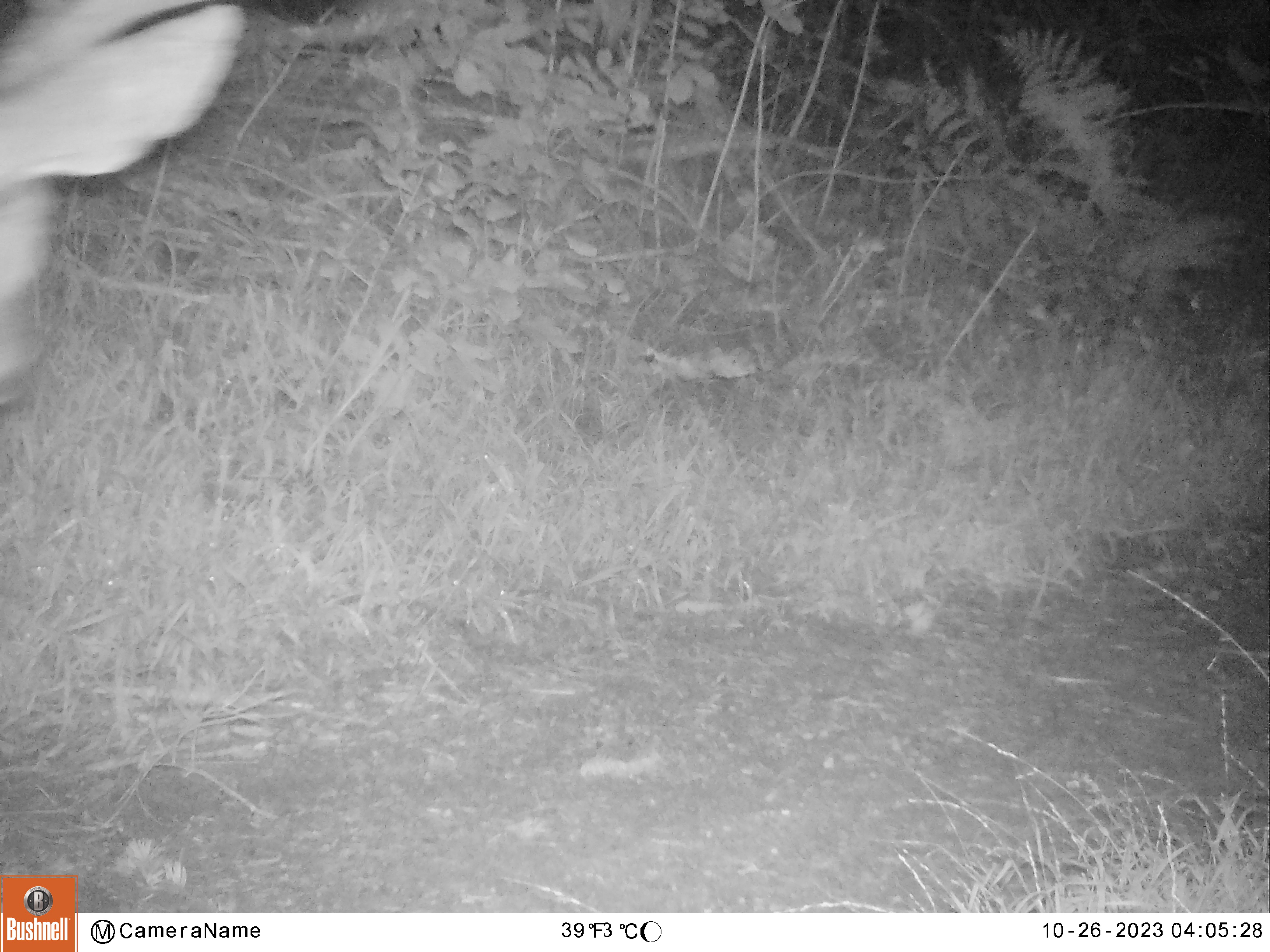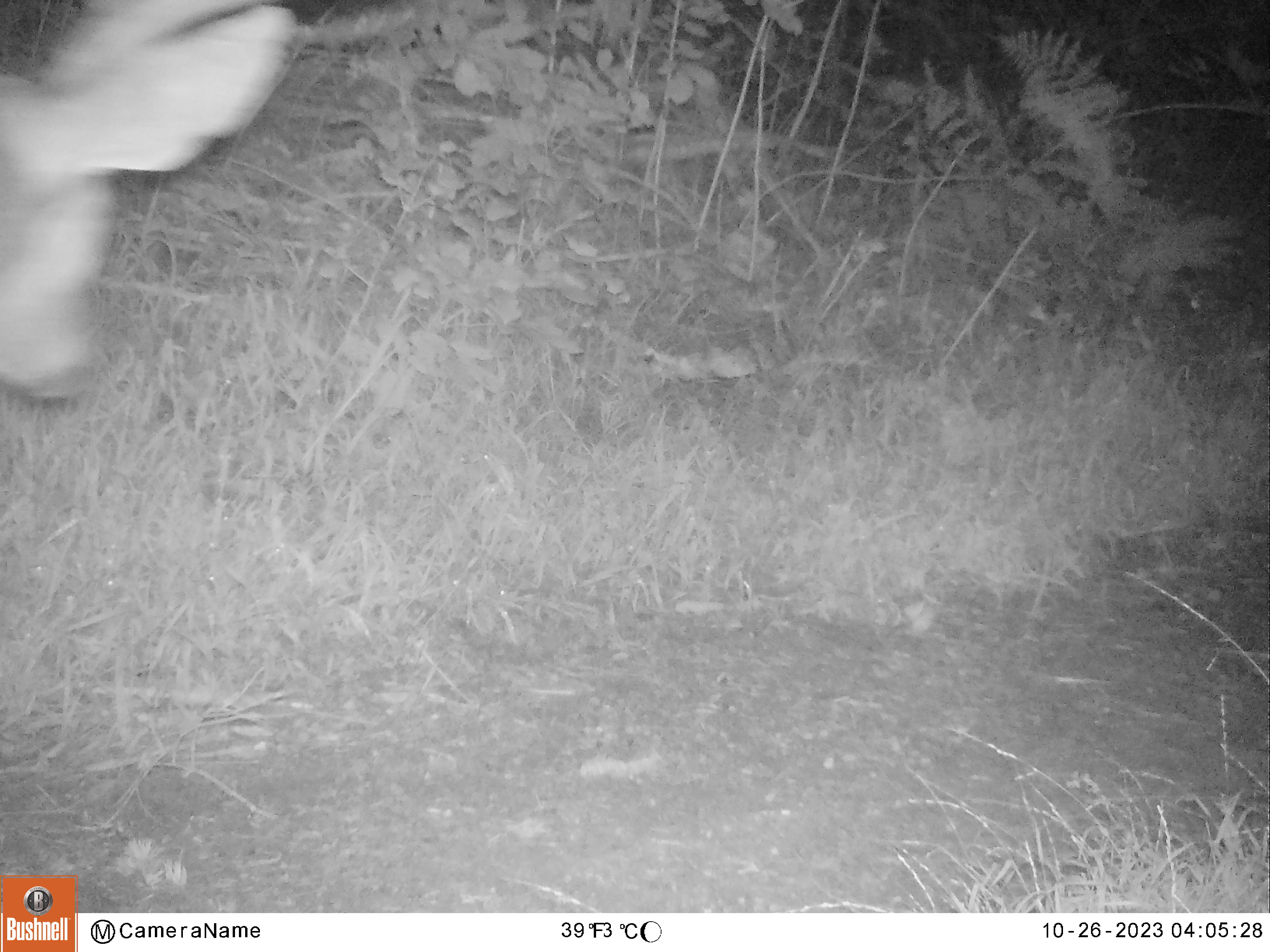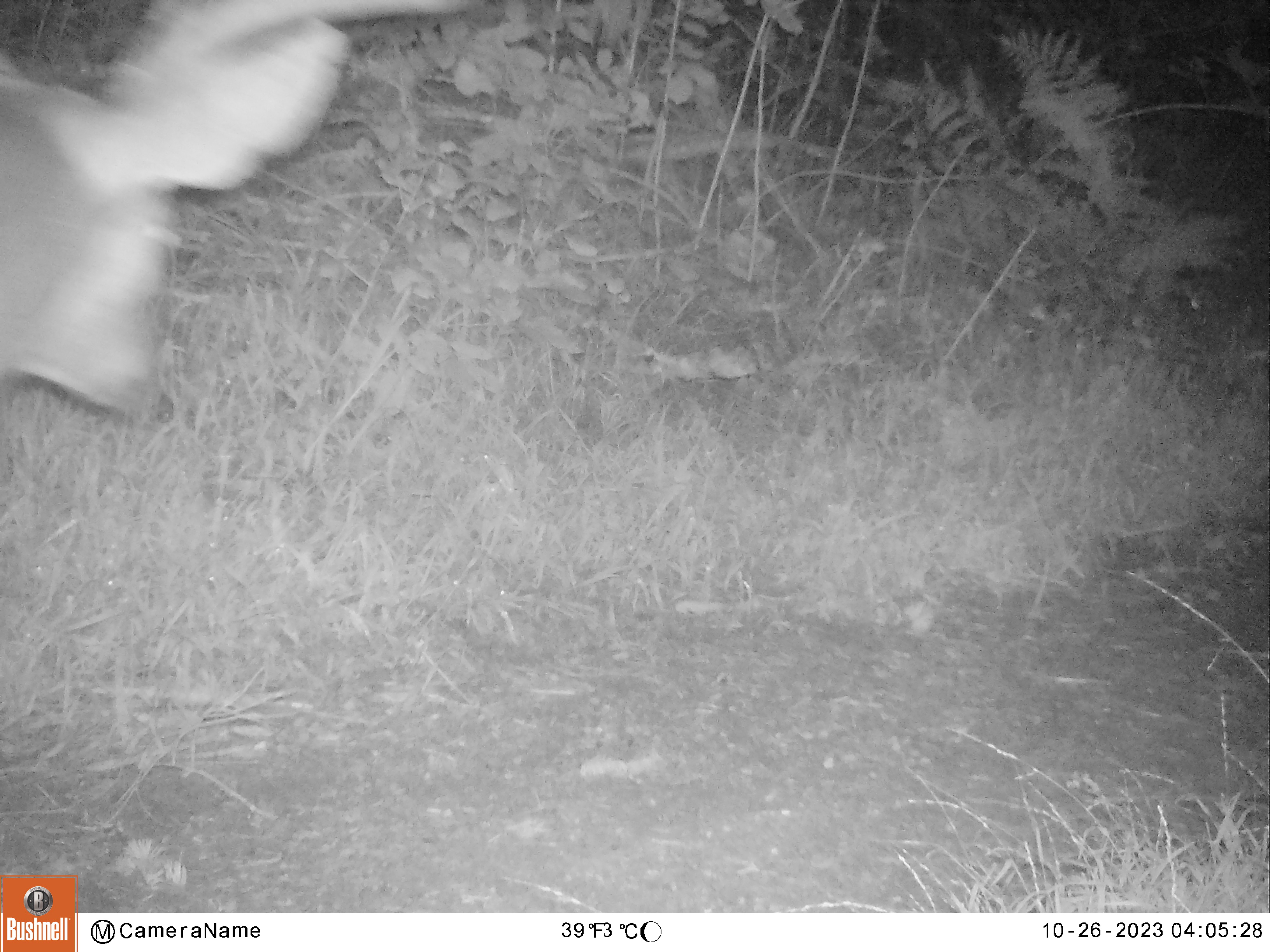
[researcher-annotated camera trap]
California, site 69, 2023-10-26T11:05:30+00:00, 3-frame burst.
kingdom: Animalia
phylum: Chordata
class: Mammalia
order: Artiodactyla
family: Cervidae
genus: Odocoileus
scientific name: Odocoileus hemionus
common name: mule deer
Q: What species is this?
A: Mule deer (Odocoileus hemionus).